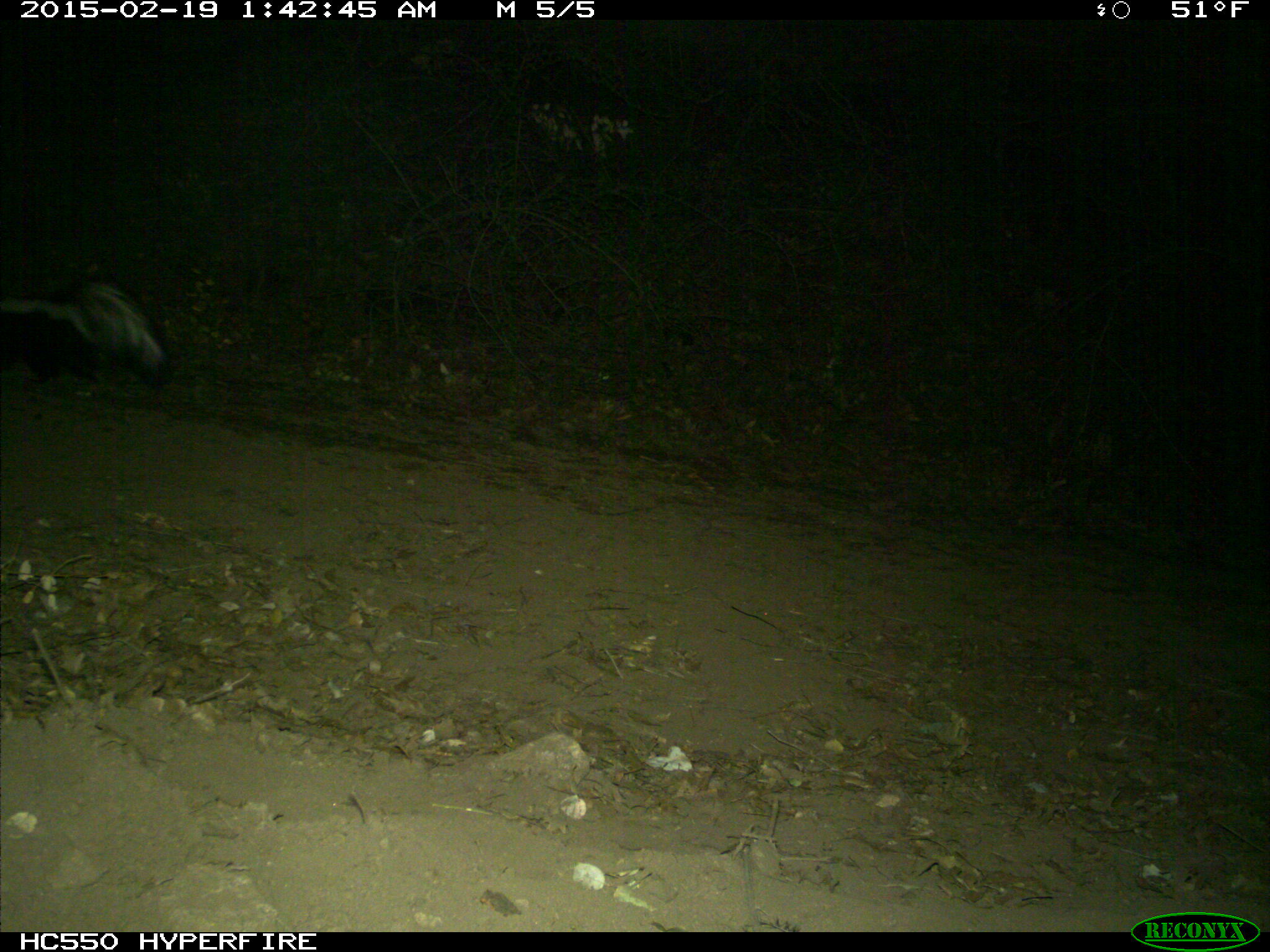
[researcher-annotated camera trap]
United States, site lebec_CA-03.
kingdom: Animalia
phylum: Chordata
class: Mammalia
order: Carnivora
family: Mephitidae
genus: Mephitis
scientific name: Mephitis mephitis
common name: striped skunk